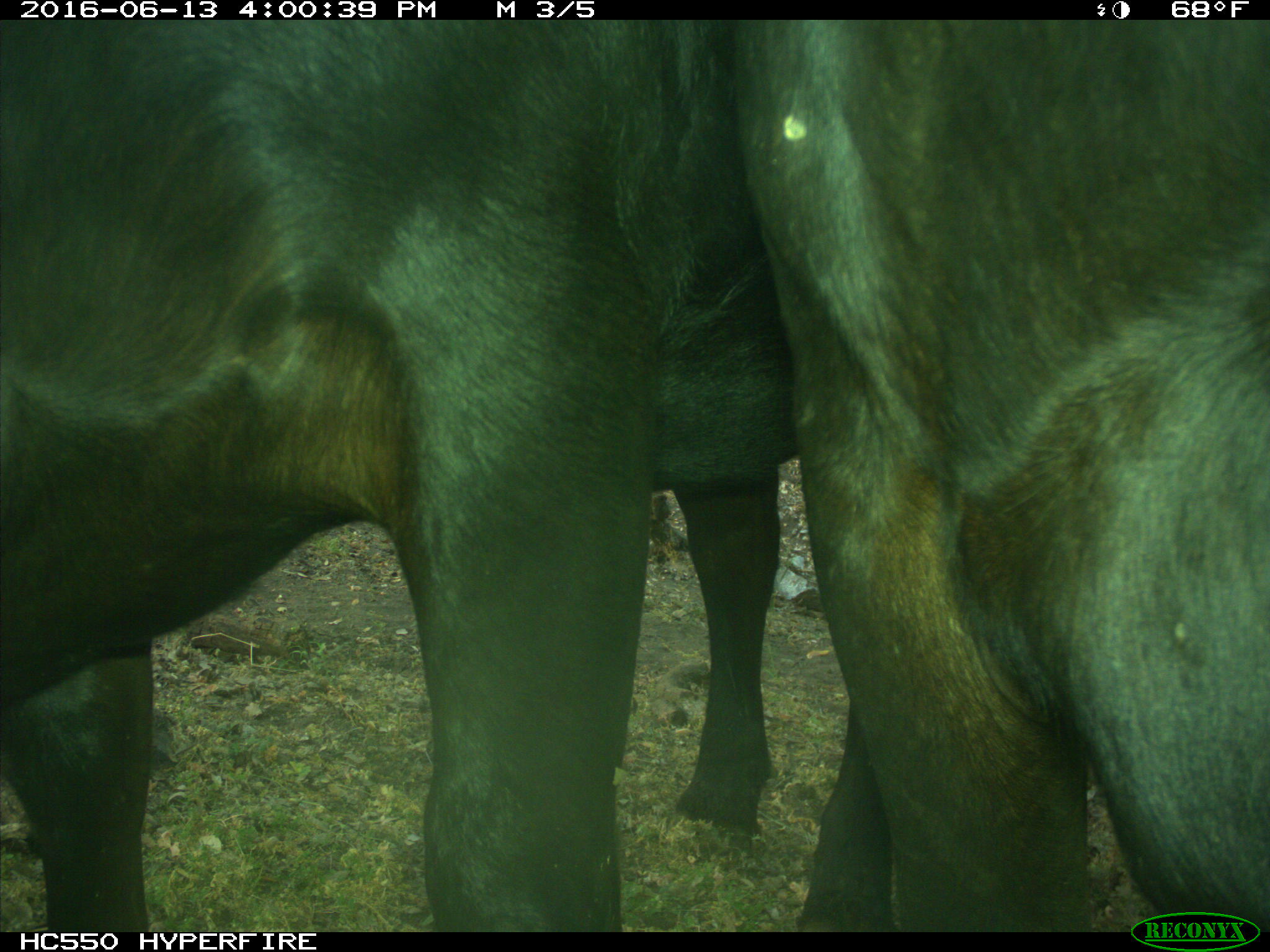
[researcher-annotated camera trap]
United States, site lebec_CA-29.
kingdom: Animalia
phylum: Chordata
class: Mammalia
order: Artiodactyla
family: Bovidae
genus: Bos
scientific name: Bos taurus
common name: domestic cow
Bos taurus (domestic cow).